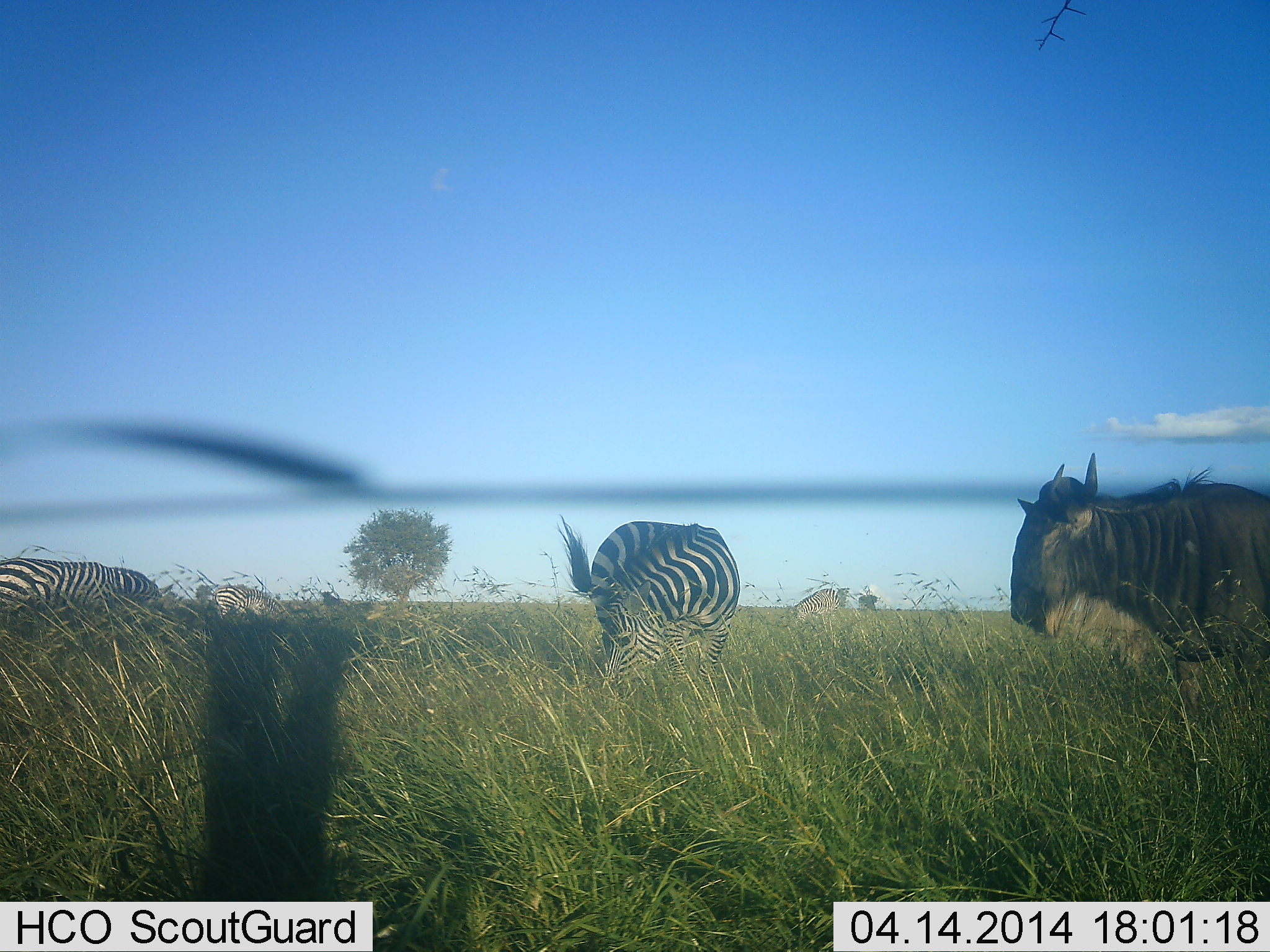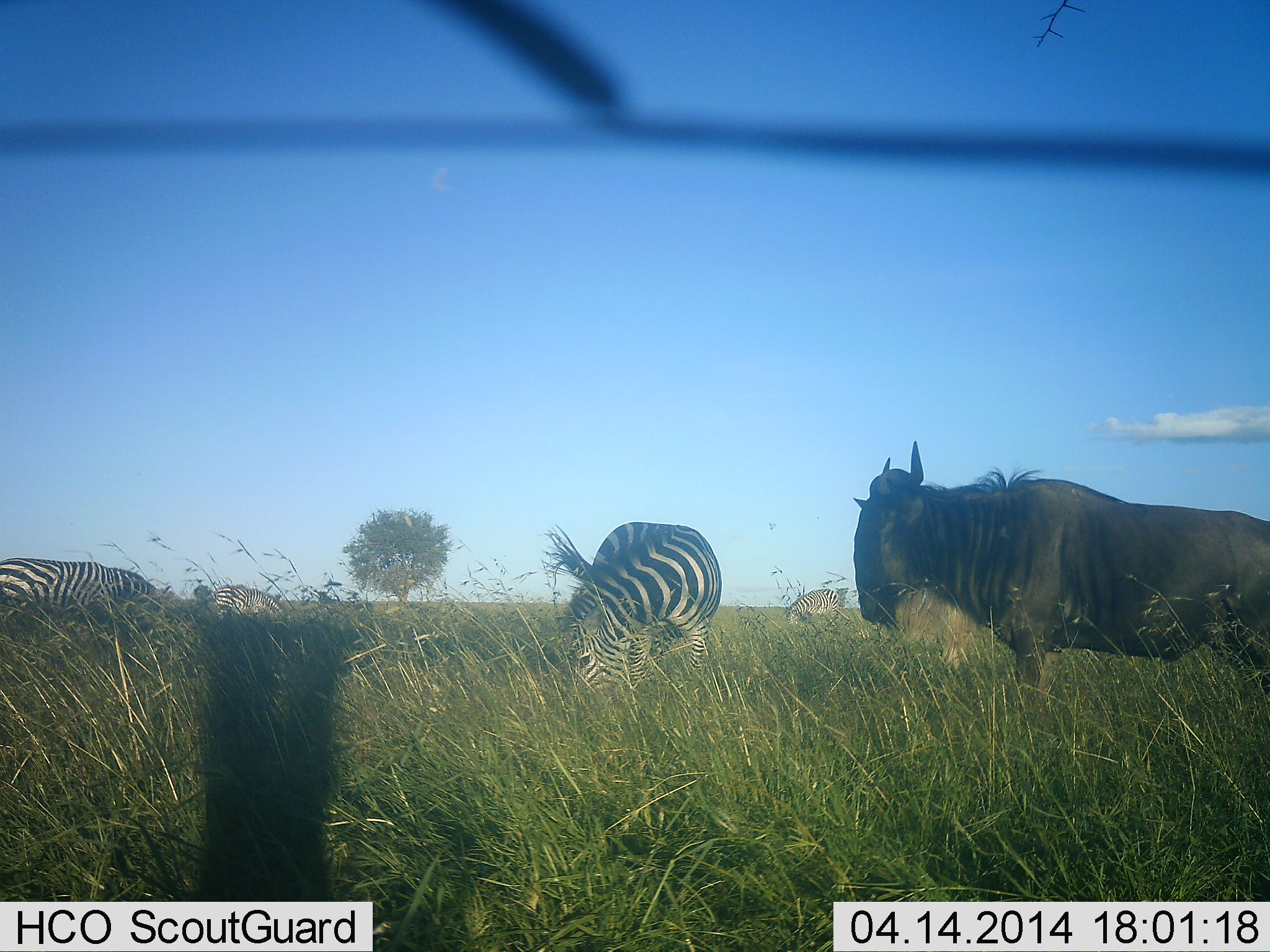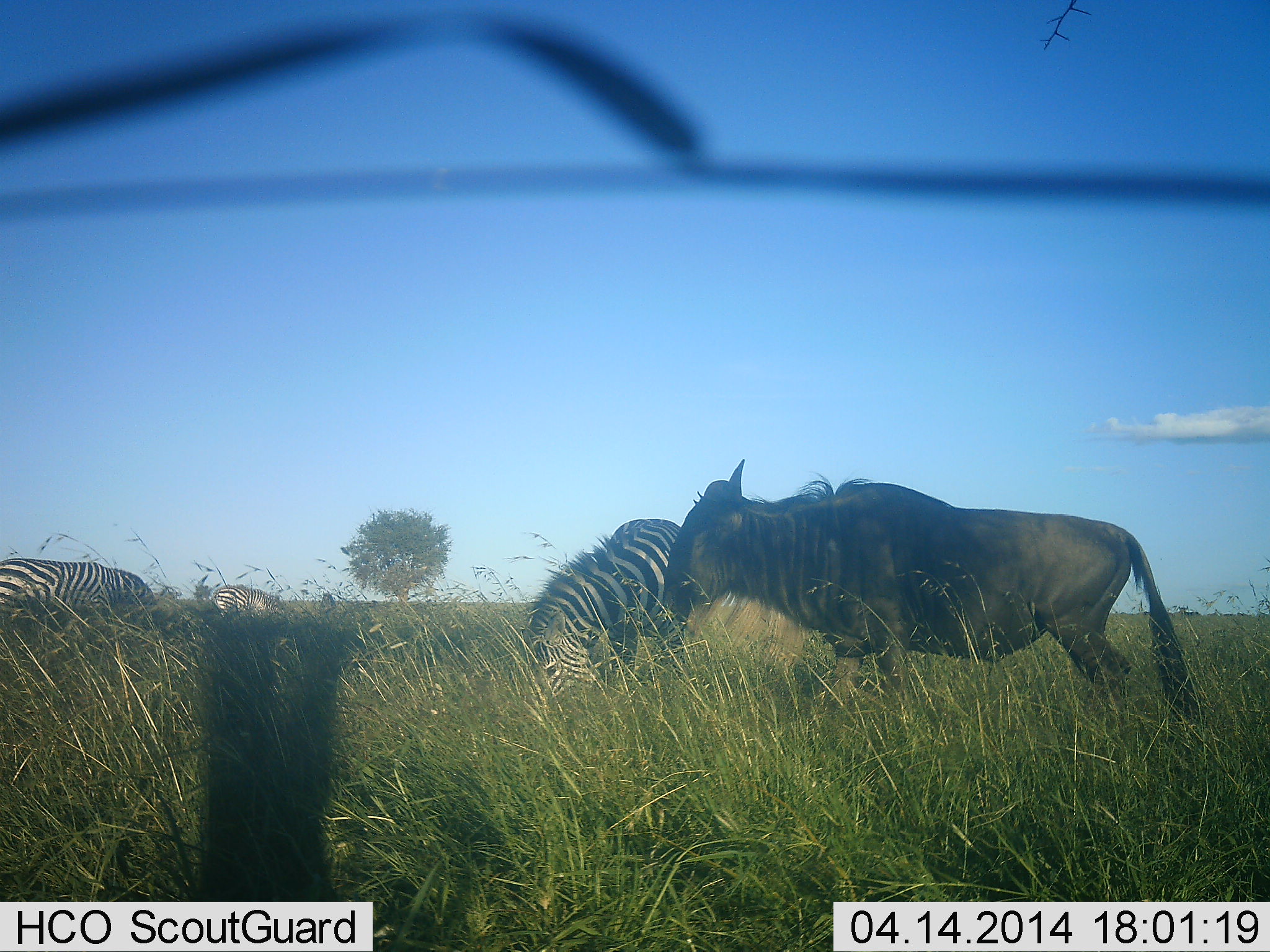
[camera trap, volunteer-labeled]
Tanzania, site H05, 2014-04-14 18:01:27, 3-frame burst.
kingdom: Animalia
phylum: Chordata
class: Mammalia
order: Artiodactyla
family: Bovidae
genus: Connochaetes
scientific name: Connochaetes taurinus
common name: blue wildebeest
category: wildebeest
Wildebeest (blue wildebeest) (Connochaetes taurinus), count 1. Behavior (volunteer vote fractions): standing 20%, resting 0%, moving 90%, interacting 0%. Young present (vote fraction): 0%. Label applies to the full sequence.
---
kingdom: Animalia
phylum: Chordata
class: Mammalia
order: Perissodactyla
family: Equidae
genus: Equus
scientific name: Equus quagga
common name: plains zebra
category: zebra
Zebra (plains zebra) (Equus quagga), count 4. Behavior (volunteer vote fractions): standing 20%, resting 0%, moving 0%, interacting 0%. Young present (vote fraction): 0%. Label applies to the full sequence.